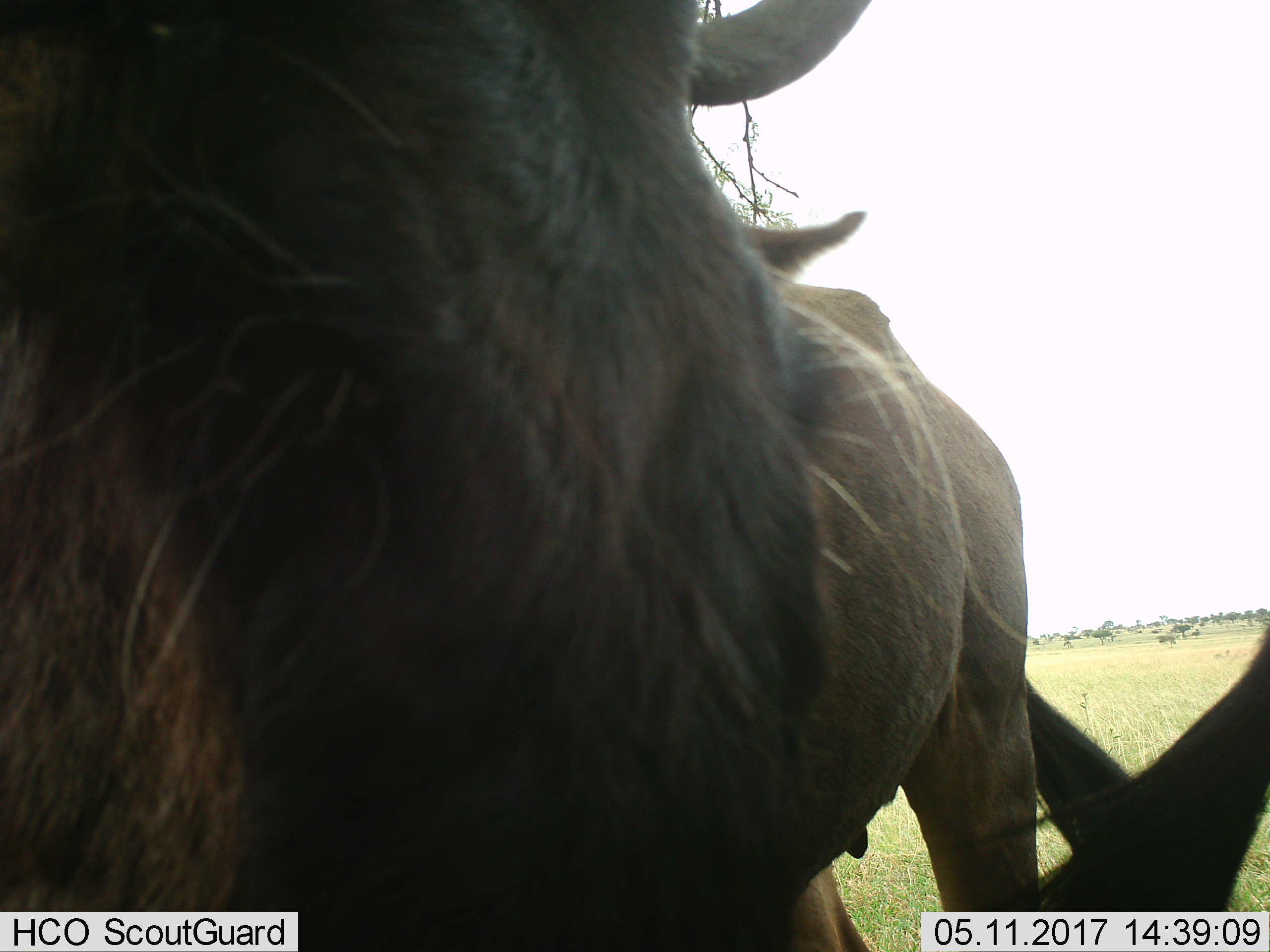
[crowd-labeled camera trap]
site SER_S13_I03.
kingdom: Animalia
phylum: Chordata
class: Mammalia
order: Artiodactyla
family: Bovidae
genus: Connochaetes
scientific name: Connochaetes taurinus taurinus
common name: blue wildebeest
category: wildebeestblue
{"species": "wildebeestblue (blue wildebeest) (Connochaetes taurinus taurinus)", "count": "1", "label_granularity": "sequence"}